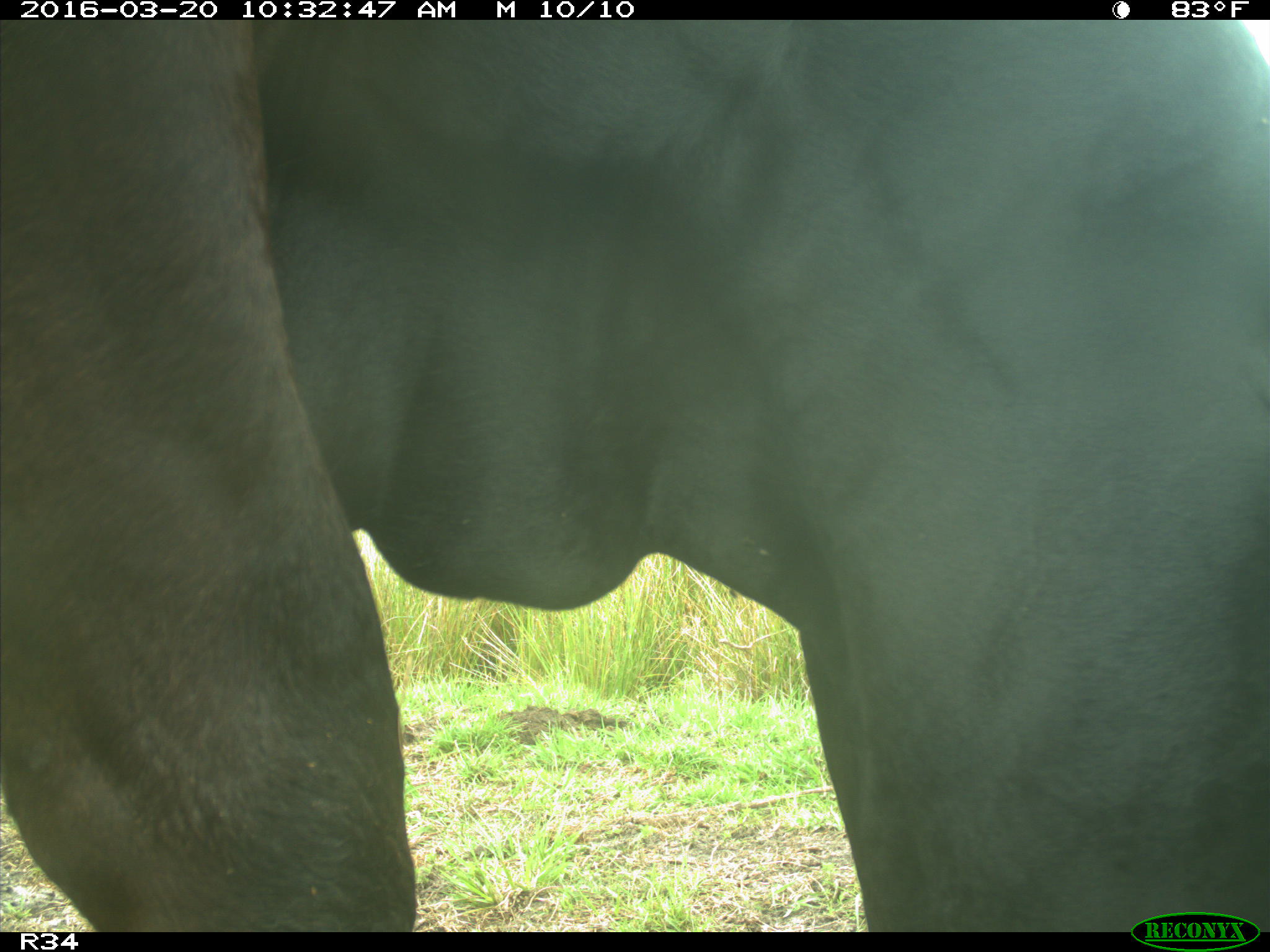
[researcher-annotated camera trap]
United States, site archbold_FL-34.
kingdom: Animalia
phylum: Chordata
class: Mammalia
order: Artiodactyla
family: Bovidae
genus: Bos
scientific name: Bos taurus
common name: domestic cow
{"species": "Bos taurus (domestic cow)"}